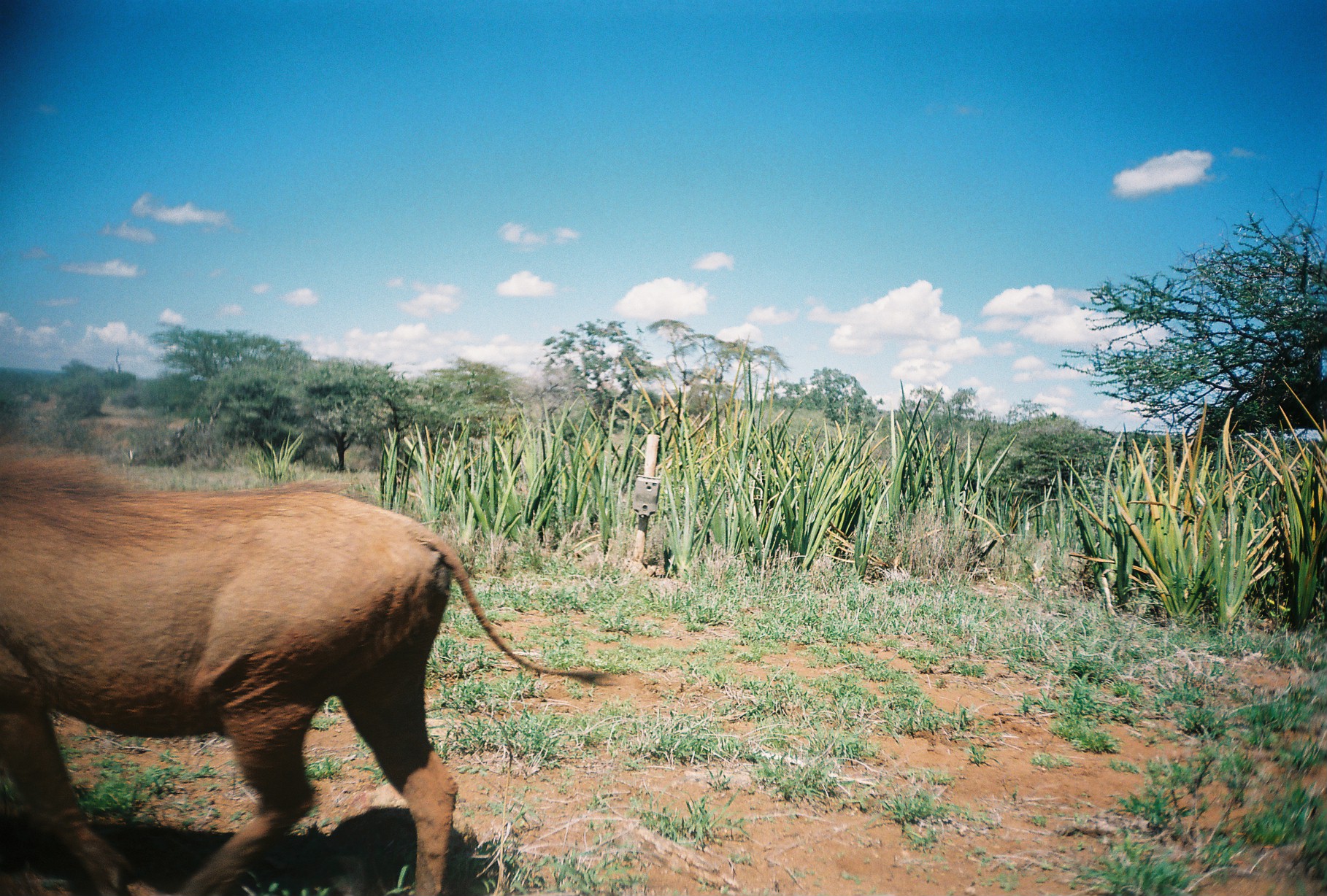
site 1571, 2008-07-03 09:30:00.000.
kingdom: Animalia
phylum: Chordata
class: Mammalia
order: Artiodactyla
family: Suidae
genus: Phacochoerus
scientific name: Phacochoerus africanus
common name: common warthog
Phacochoerus africanus (common warthog), count 1.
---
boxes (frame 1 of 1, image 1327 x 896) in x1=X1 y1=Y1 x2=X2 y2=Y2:
phacochoerus africanus: x1=0 y1=453 x2=616 y2=896